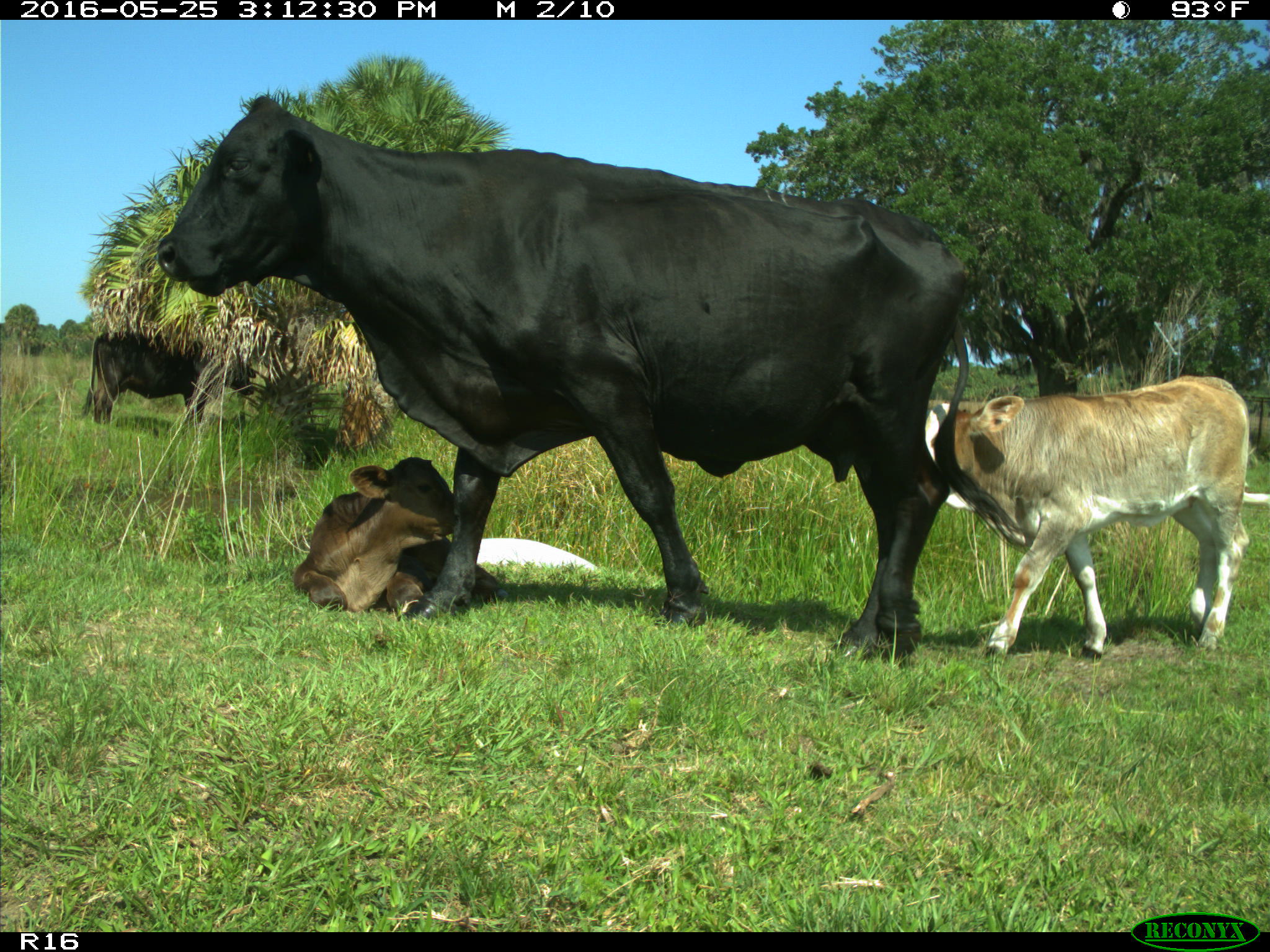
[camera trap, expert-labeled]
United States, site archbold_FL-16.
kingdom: Animalia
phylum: Chordata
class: Mammalia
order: Artiodactyla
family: Bovidae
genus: Bos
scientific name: Bos taurus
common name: domestic cow